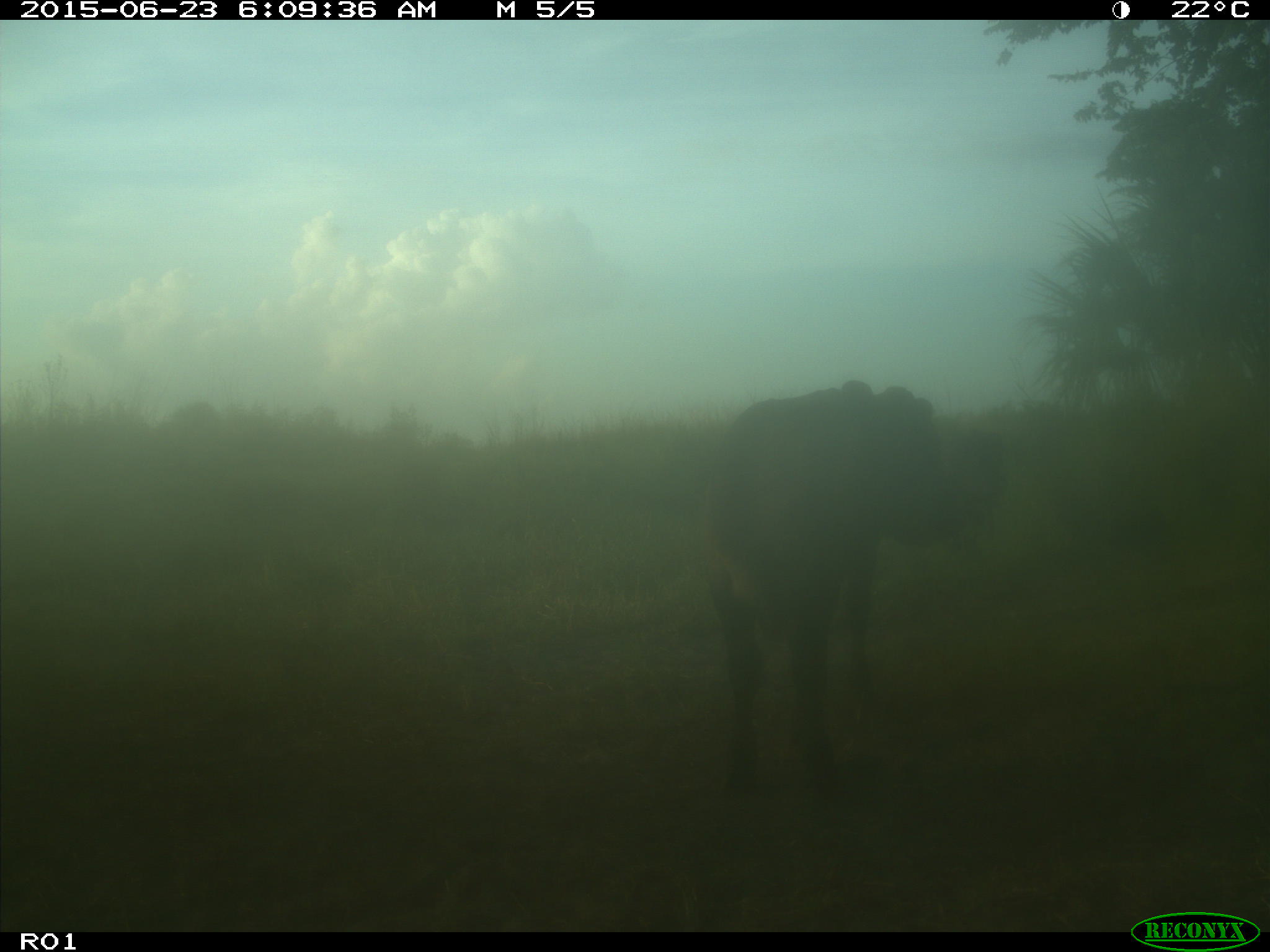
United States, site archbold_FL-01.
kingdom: Animalia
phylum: Chordata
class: Mammalia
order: Artiodactyla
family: Bovidae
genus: Bos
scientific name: Bos taurus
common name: domestic cow